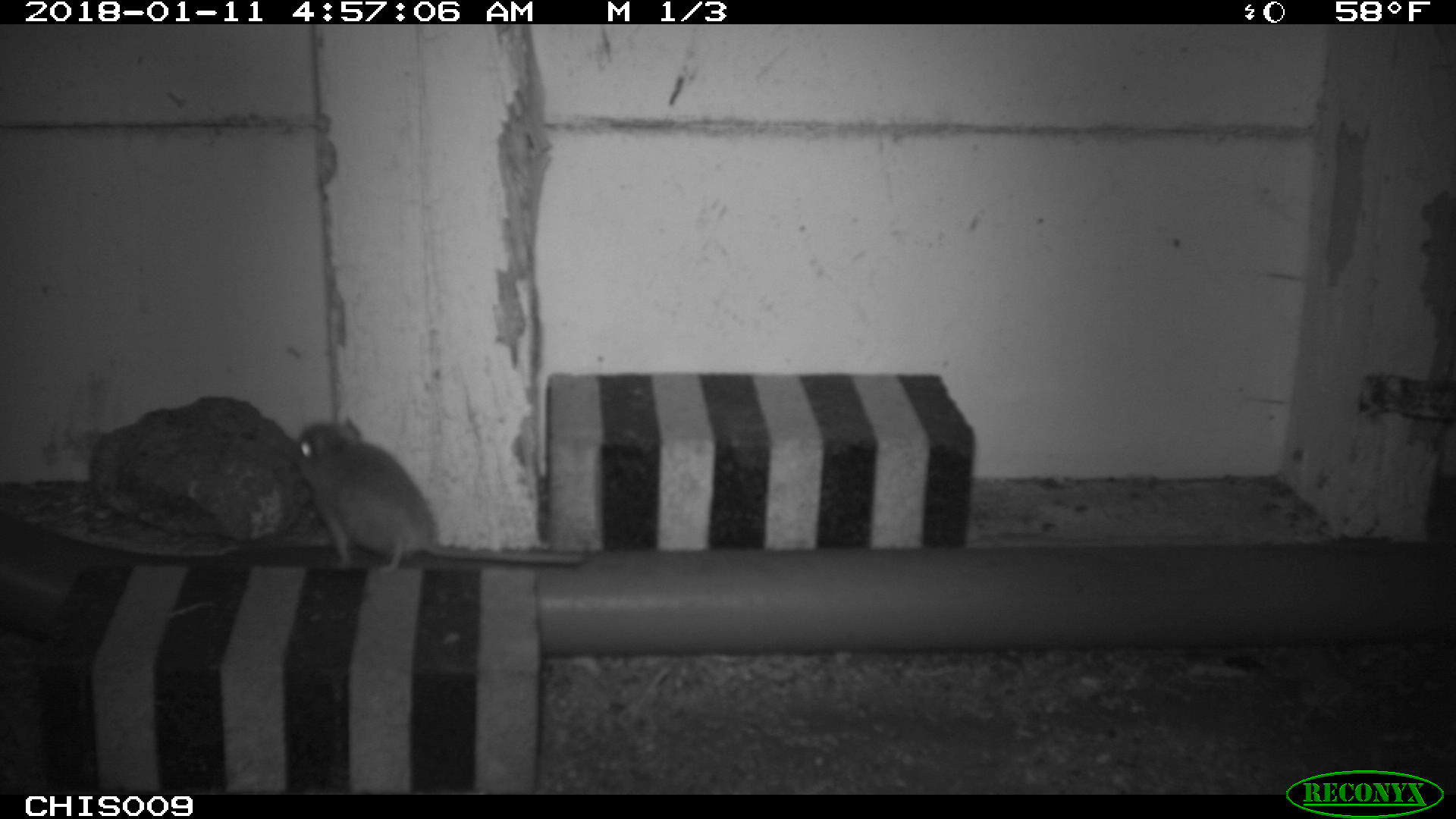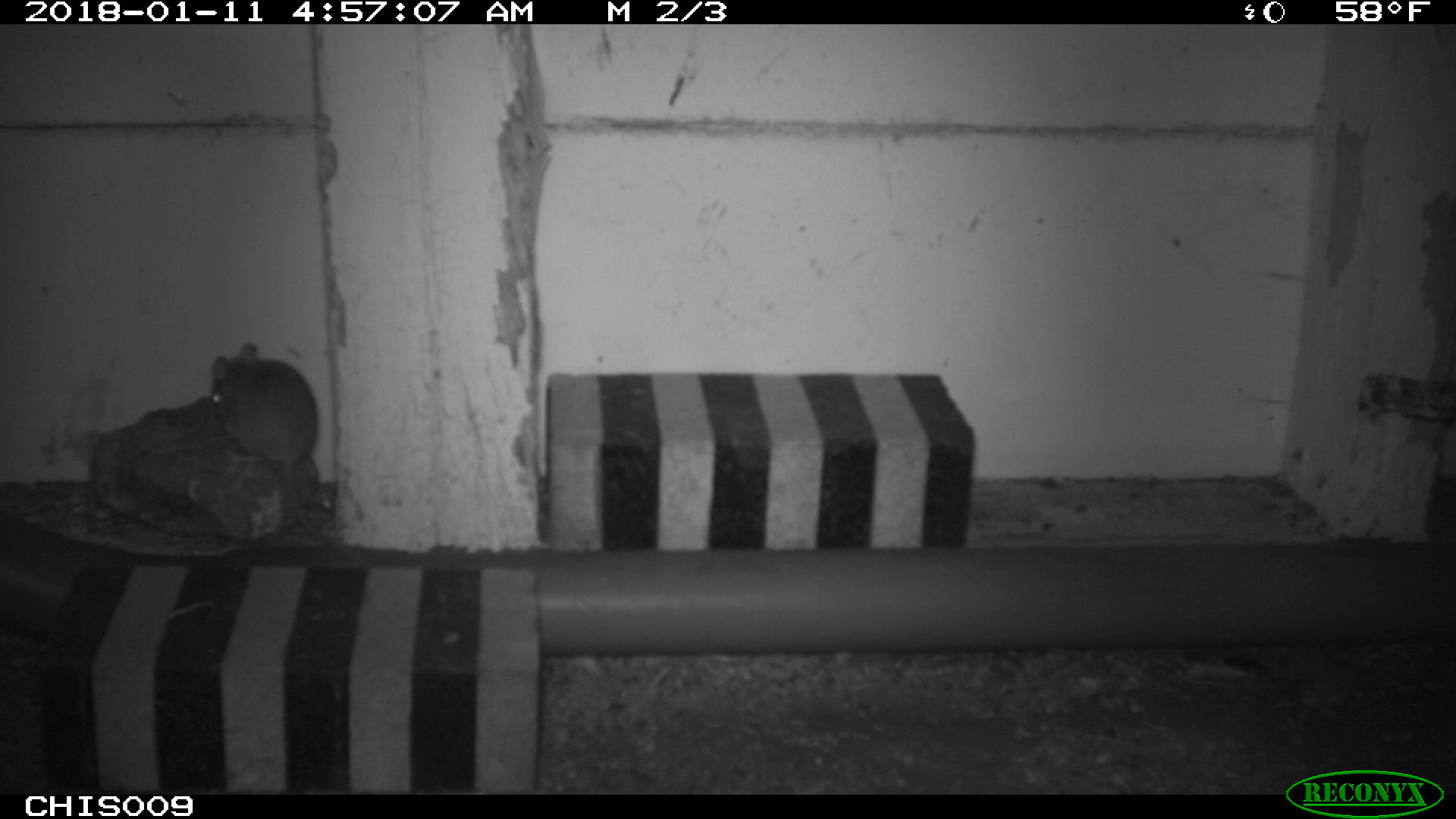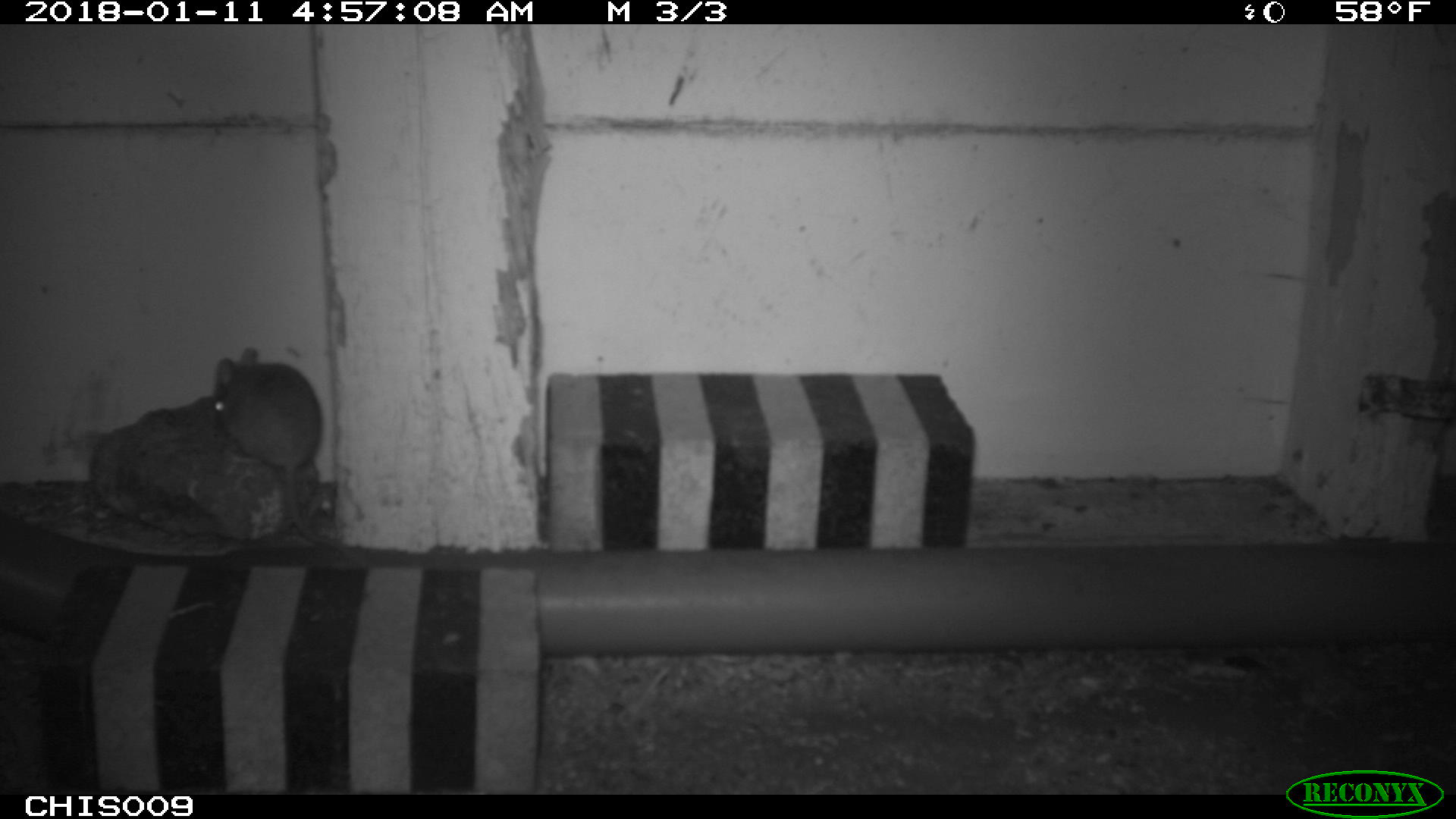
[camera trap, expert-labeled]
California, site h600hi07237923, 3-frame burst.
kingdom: Animalia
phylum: Chordata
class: Mammalia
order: Rodentia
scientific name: Rodentia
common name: rodent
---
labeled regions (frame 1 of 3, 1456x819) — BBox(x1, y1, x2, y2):
rodent: BBox(293, 416, 585, 573)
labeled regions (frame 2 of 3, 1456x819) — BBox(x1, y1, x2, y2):
rodent: BBox(209, 341, 356, 562)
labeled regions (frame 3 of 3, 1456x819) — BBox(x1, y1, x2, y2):
rodent: BBox(215, 347, 372, 569)